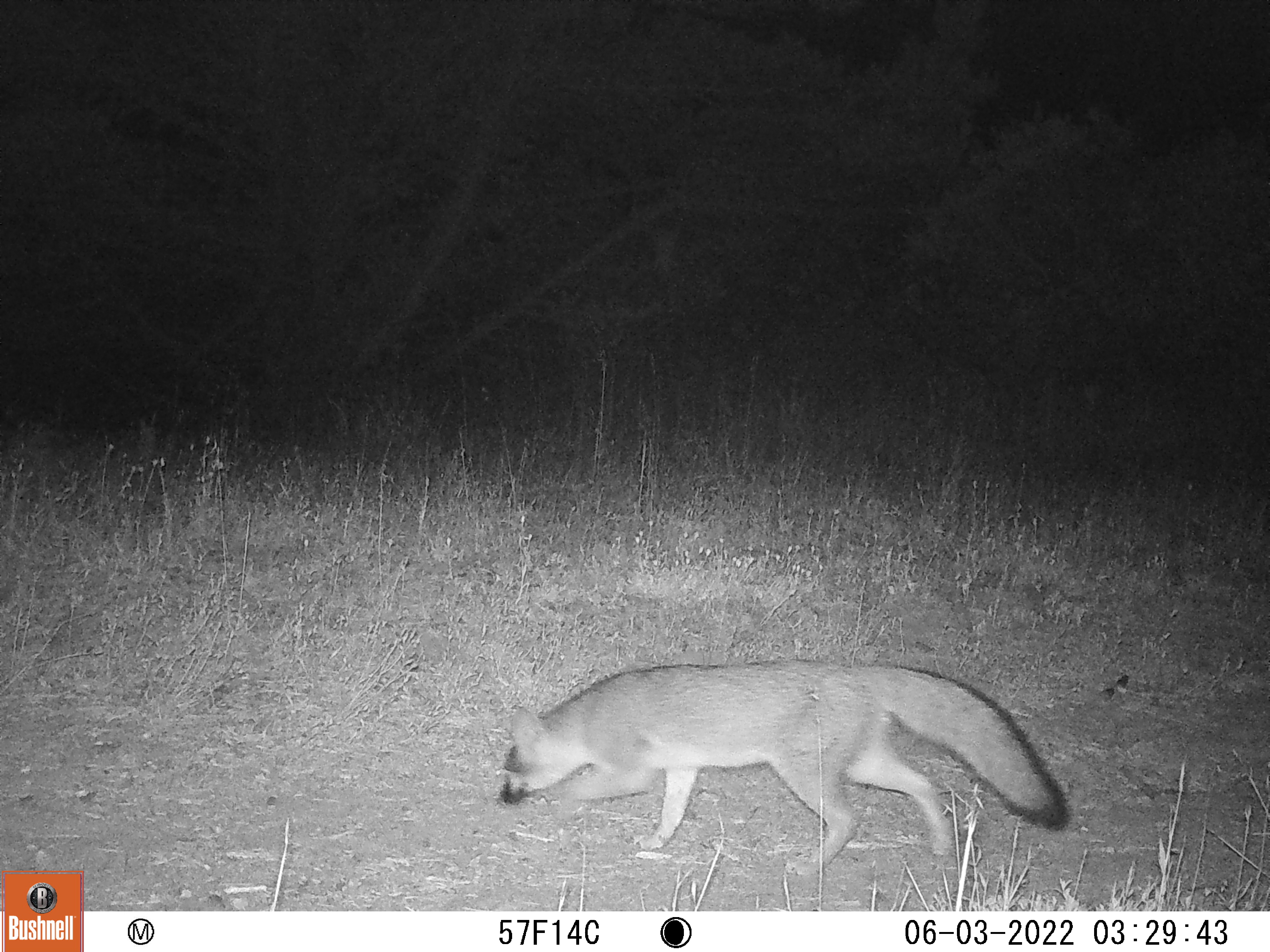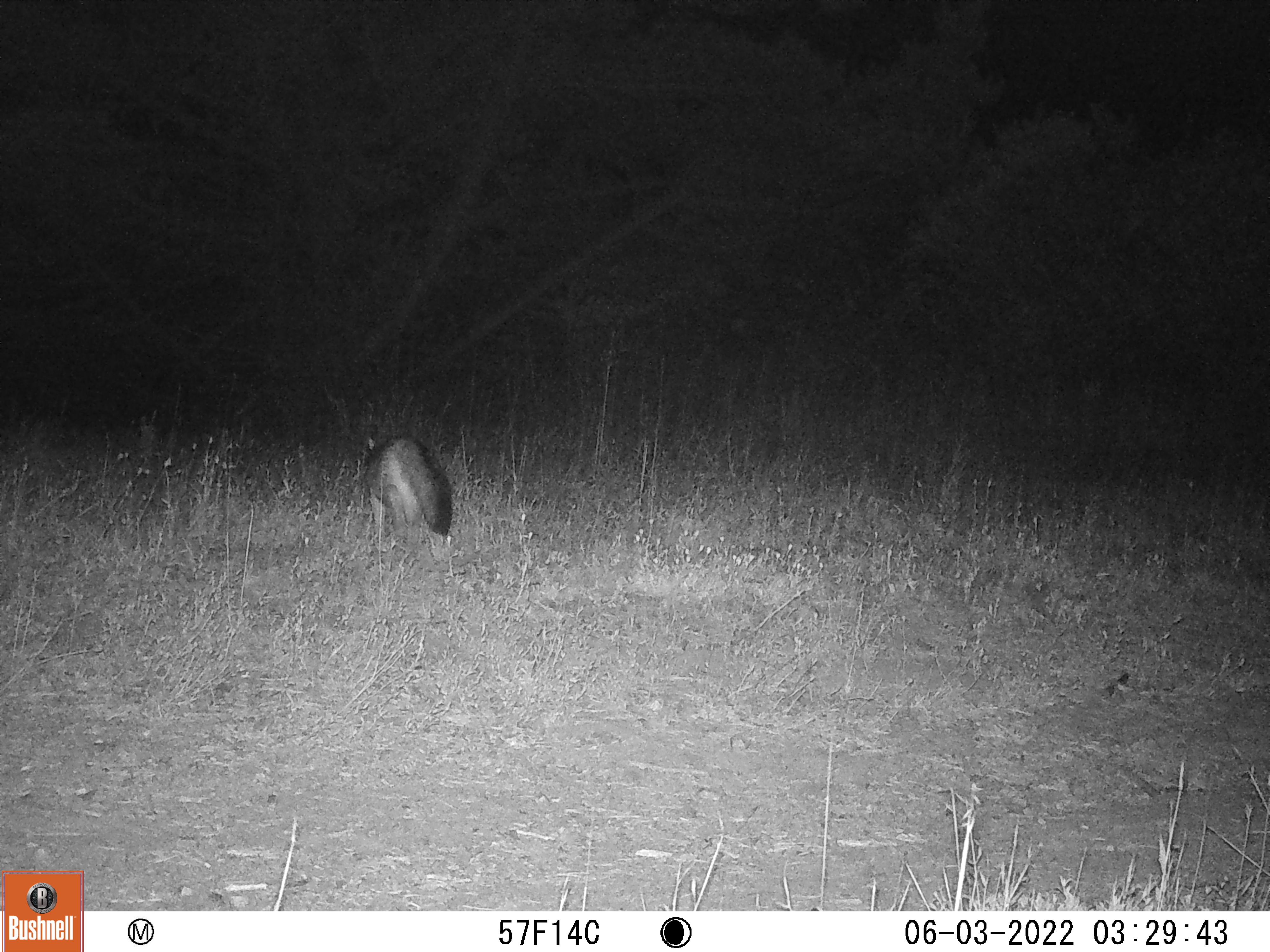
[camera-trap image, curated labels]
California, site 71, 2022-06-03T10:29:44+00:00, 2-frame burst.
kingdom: Animalia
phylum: Chordata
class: Mammalia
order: Carnivora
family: Canidae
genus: Urocyon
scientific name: Urocyon cinereoargenteus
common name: gray fox